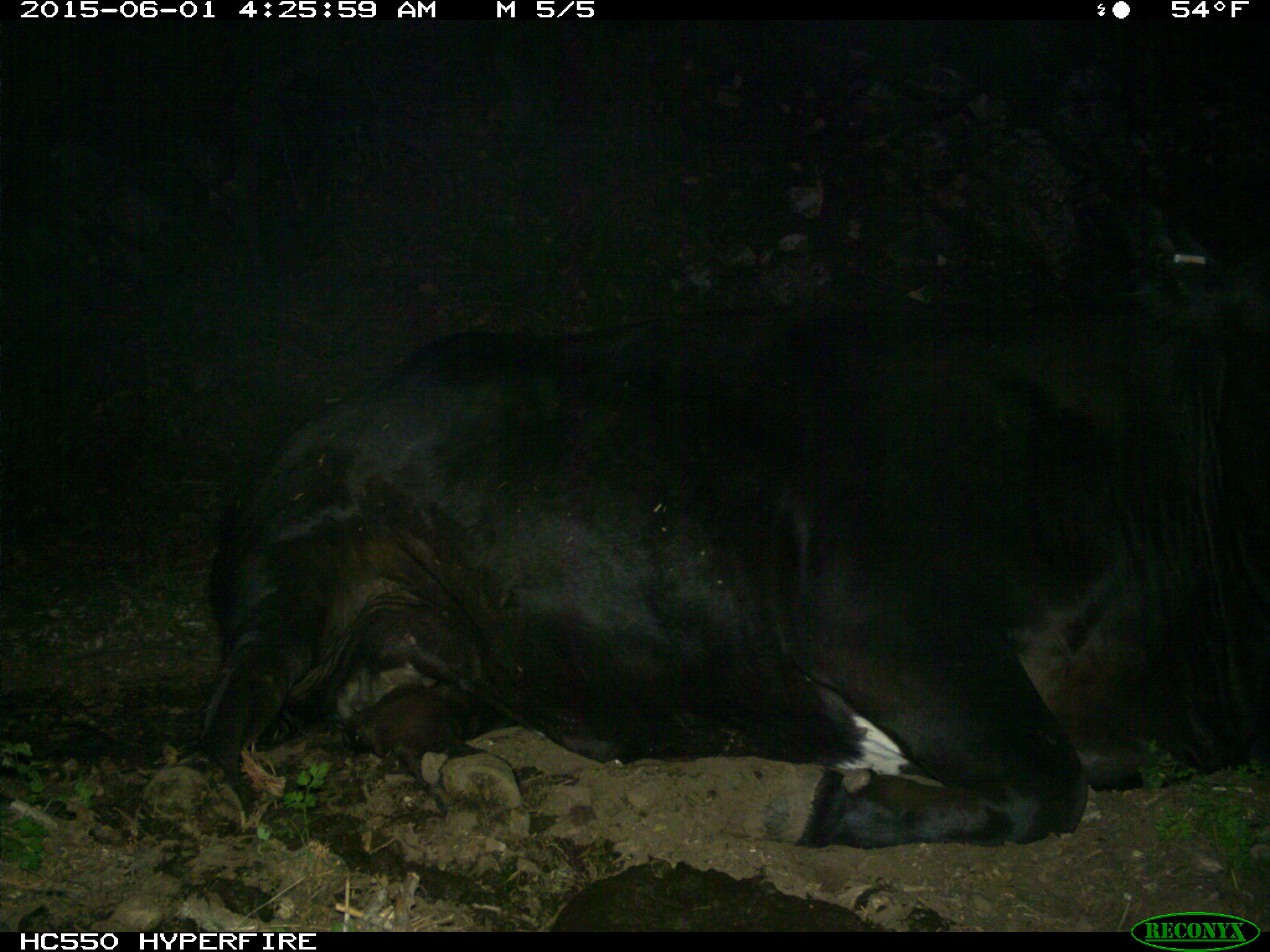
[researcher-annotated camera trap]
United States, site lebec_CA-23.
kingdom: Animalia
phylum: Chordata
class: Mammalia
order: Artiodactyla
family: Bovidae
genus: Bos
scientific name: Bos taurus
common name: domestic cow